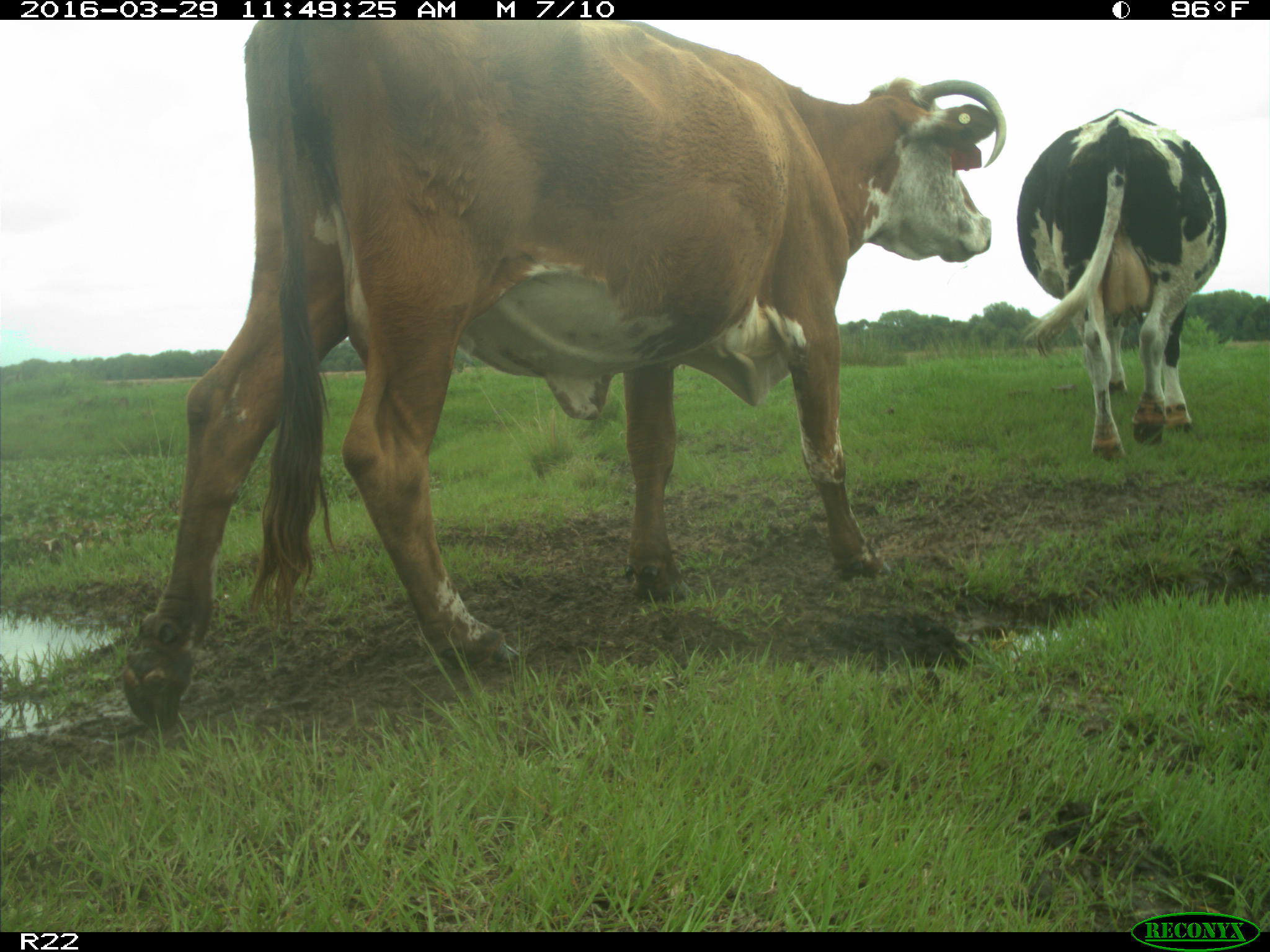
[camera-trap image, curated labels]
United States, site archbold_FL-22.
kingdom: Animalia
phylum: Chordata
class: Mammalia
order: Artiodactyla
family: Bovidae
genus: Bos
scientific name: Bos taurus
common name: domestic cow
Bos taurus (domestic cow).